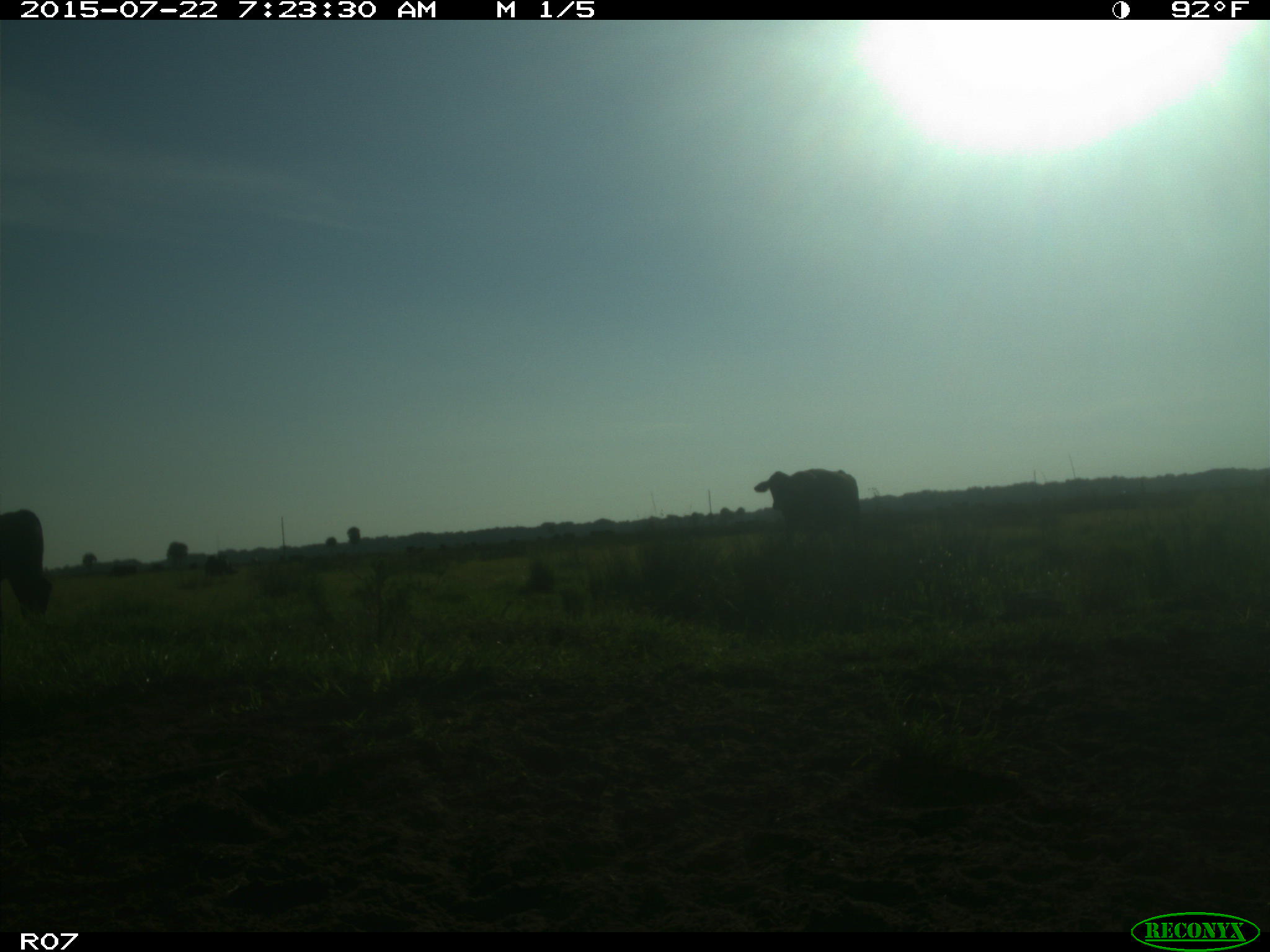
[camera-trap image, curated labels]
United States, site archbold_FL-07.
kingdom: Animalia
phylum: Chordata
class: Mammalia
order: Artiodactyla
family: Suidae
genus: Sus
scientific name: Sus scrofa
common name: wild boar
Sus scrofa (wild boar).